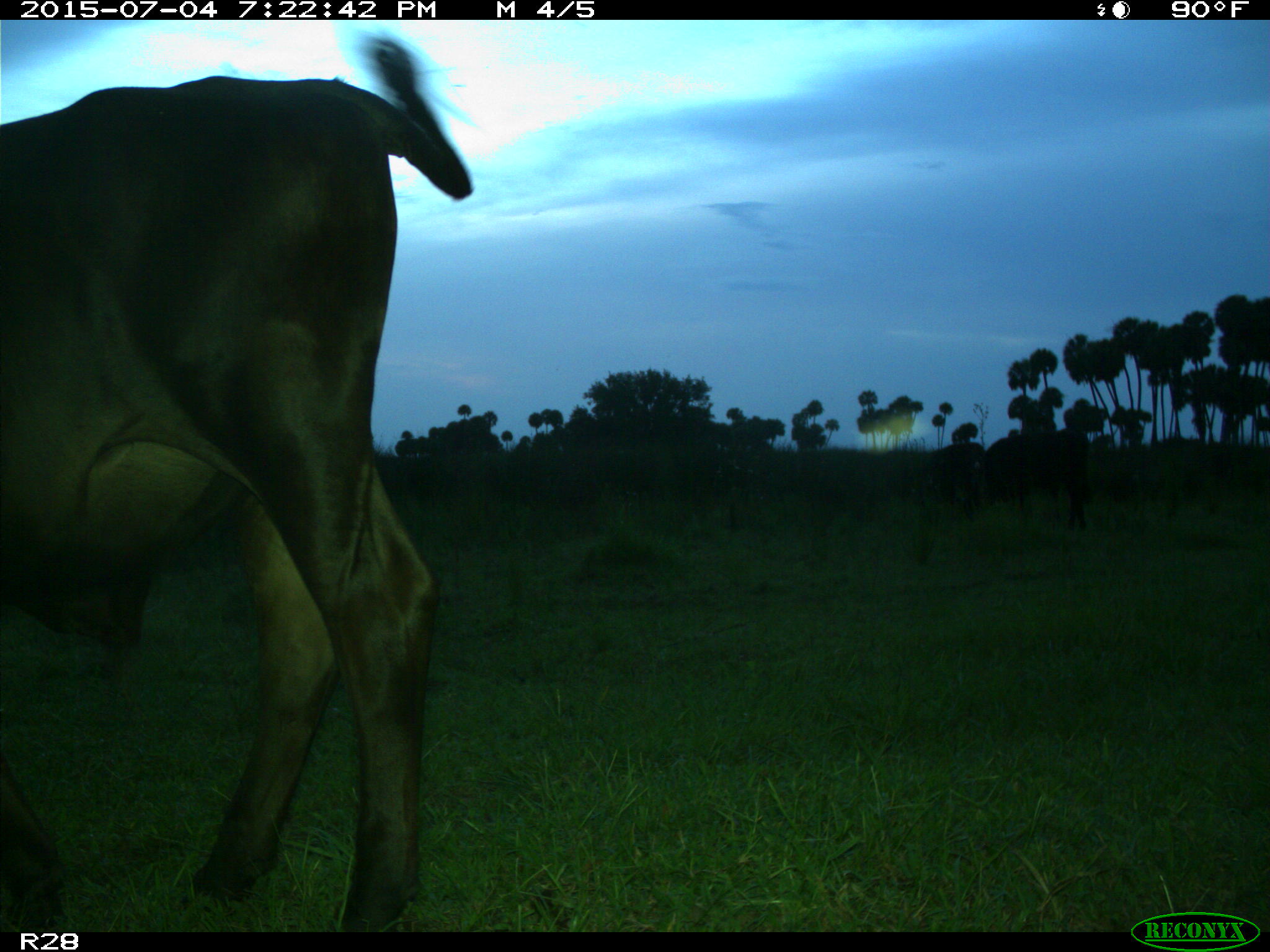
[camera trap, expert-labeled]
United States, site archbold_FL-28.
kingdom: Animalia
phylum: Chordata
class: Mammalia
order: Artiodactyla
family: Bovidae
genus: Bos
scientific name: Bos taurus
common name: domestic cow